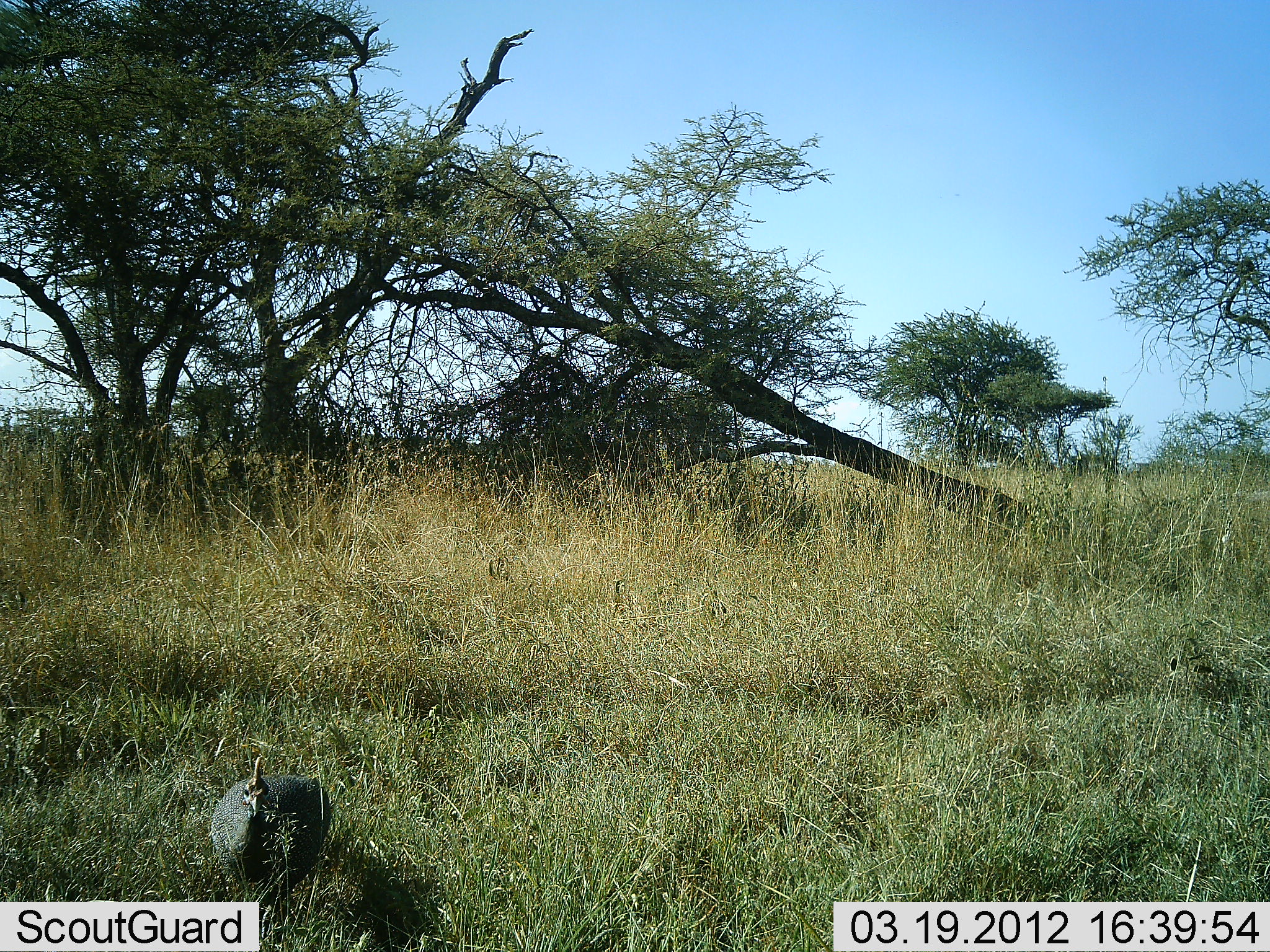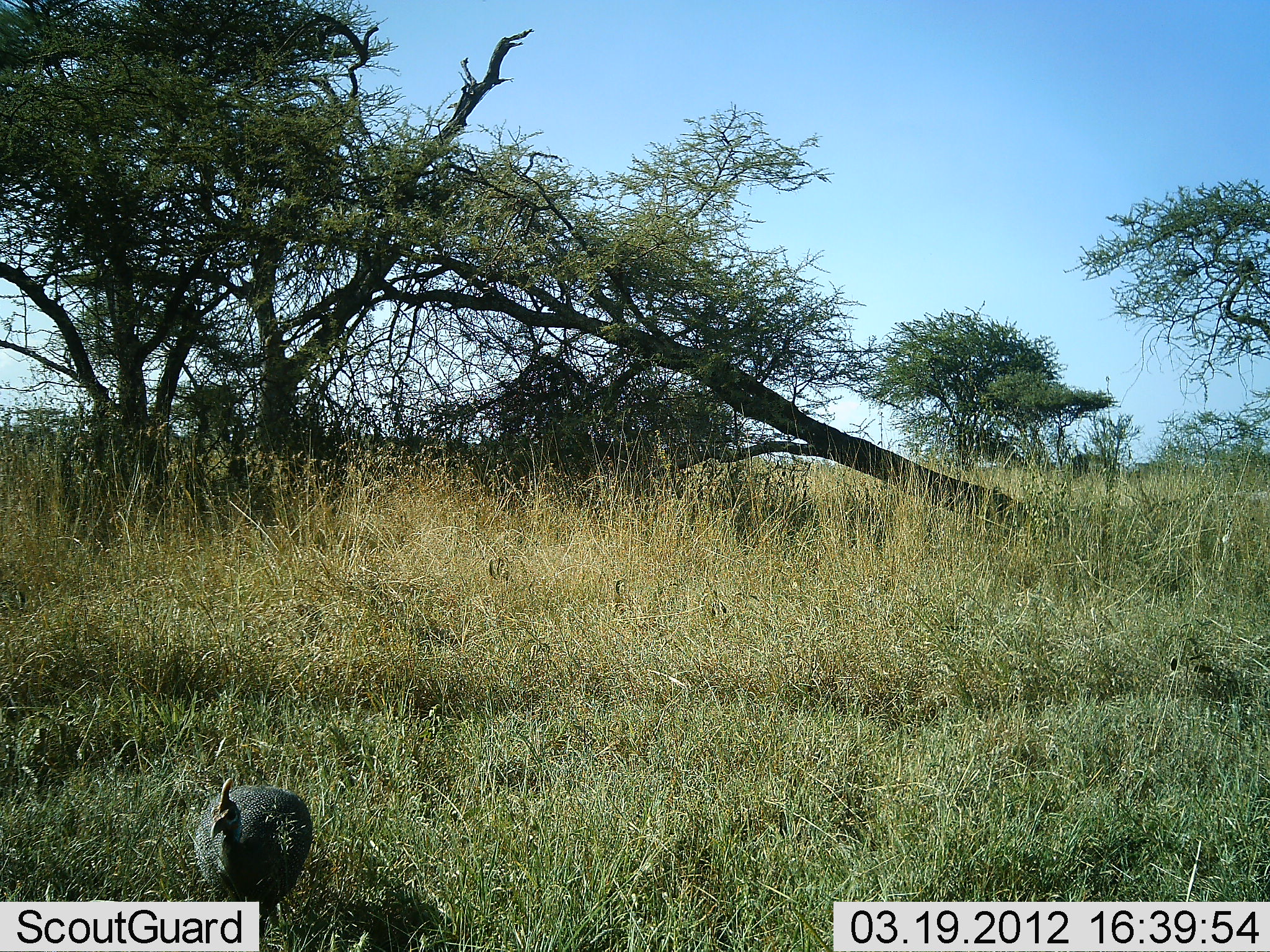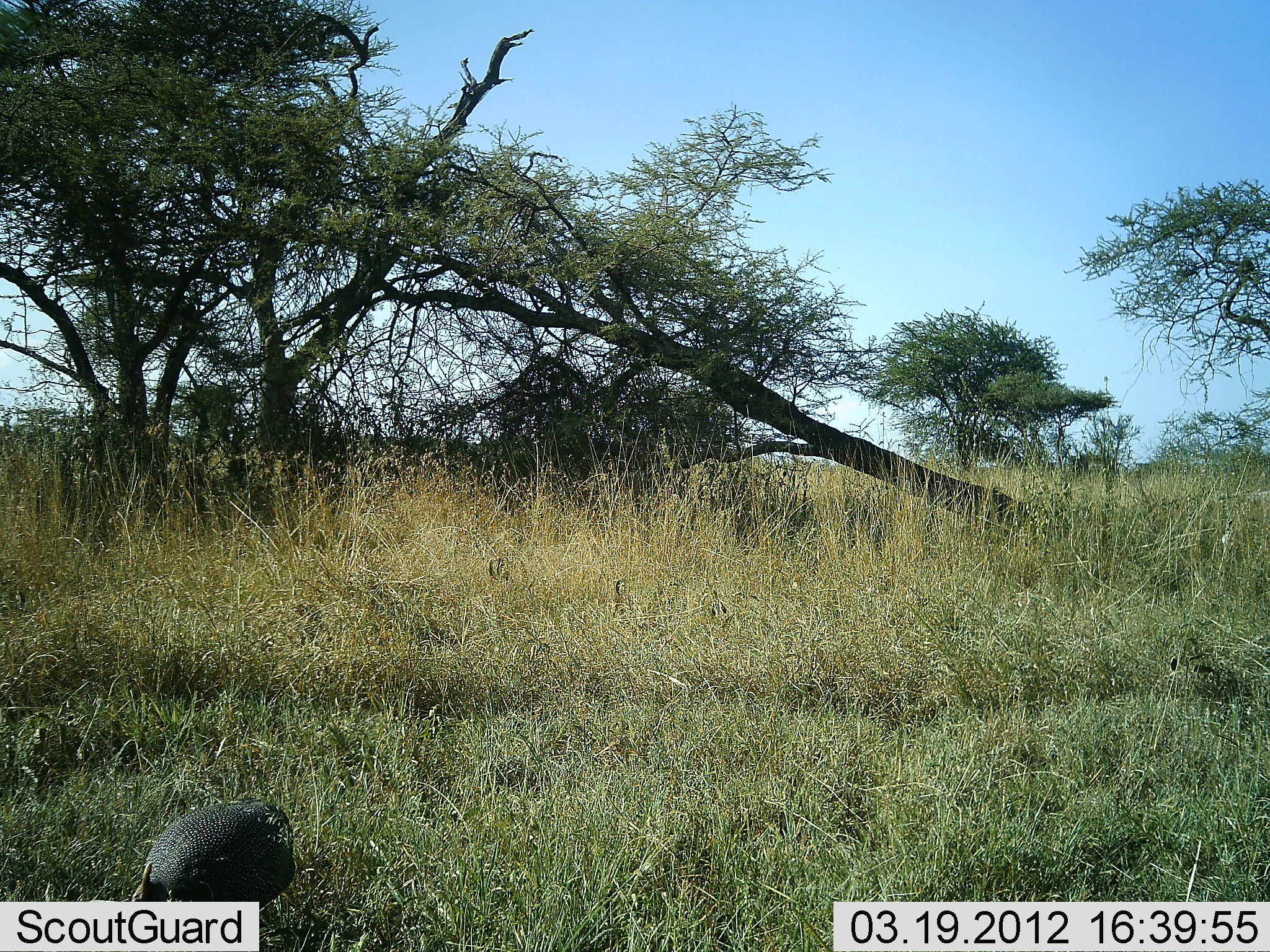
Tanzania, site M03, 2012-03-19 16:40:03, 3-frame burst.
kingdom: Animalia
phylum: Chordata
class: Aves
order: Galliformes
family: Numididae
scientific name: Numididae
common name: guinea fowl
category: guineafowl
Guineafowl (guinea fowl) (Numididae), count 1. Behavior (volunteer vote fractions): standing 21%, resting 0%, moving 89%, interacting 0%. Young present (vote fraction): 0%. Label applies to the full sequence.